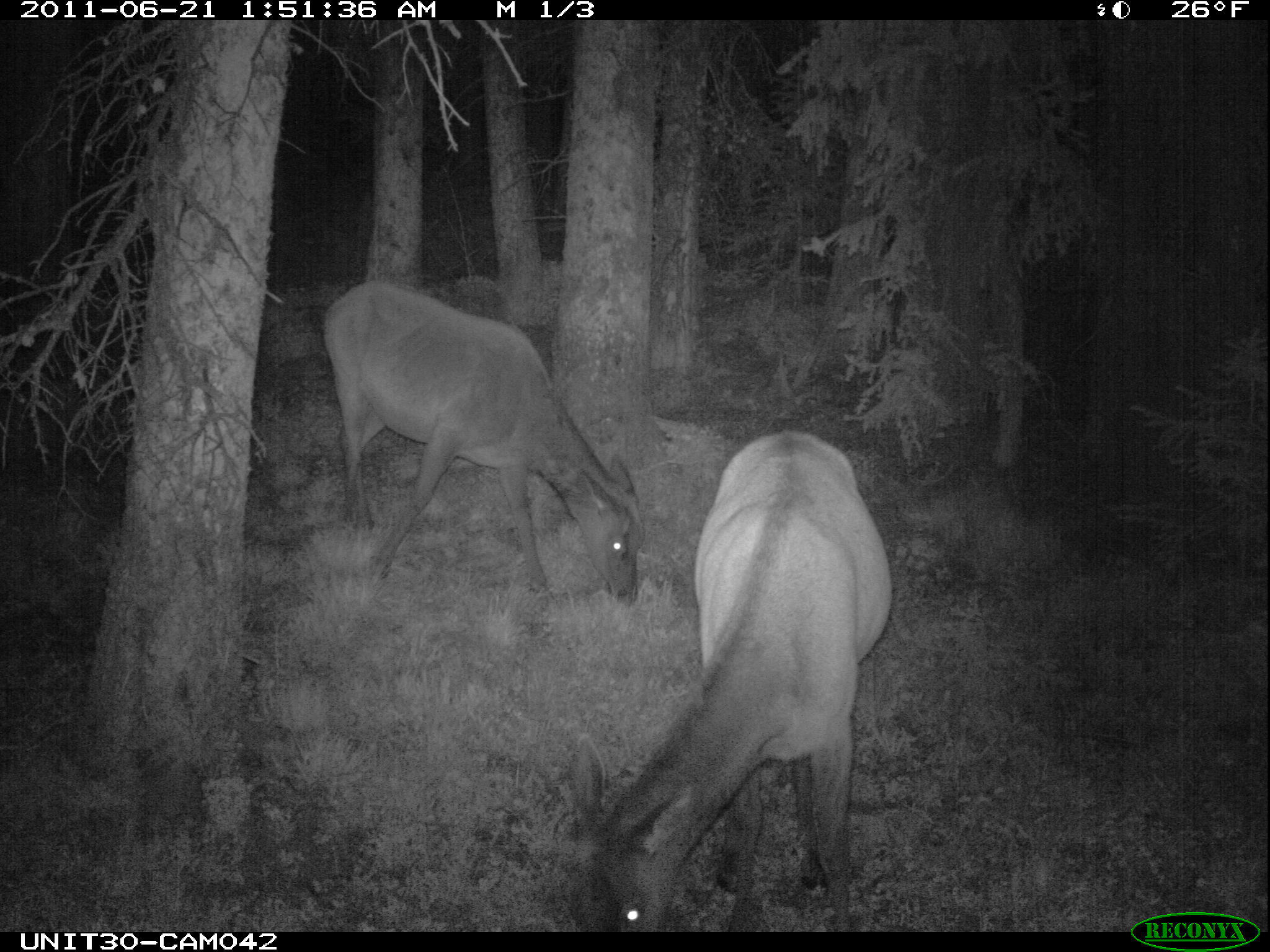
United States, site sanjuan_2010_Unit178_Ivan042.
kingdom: Animalia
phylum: Chordata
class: Mammalia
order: Artiodactyla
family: Cervidae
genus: Cervus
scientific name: Cervus elaphus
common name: red deer